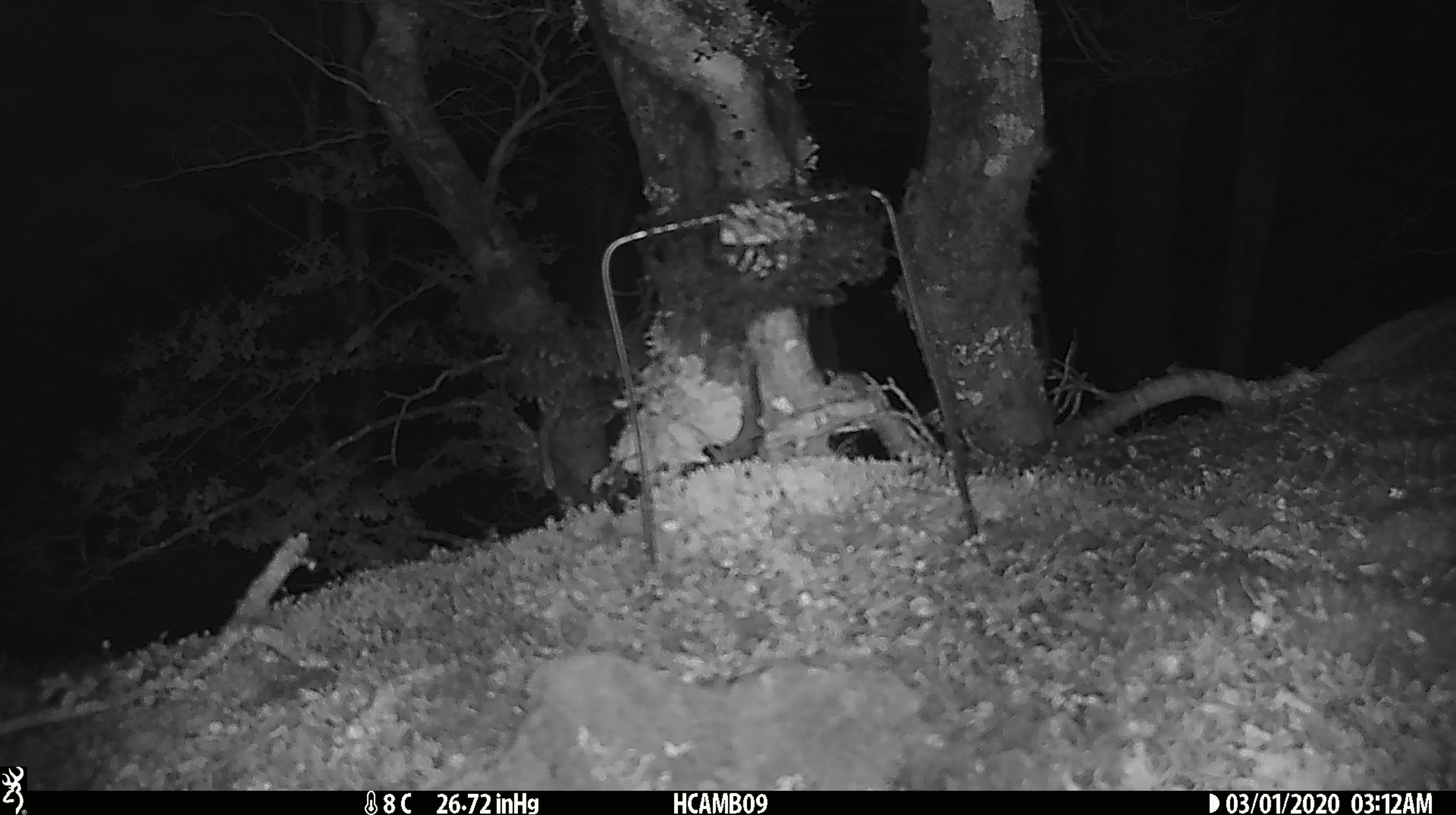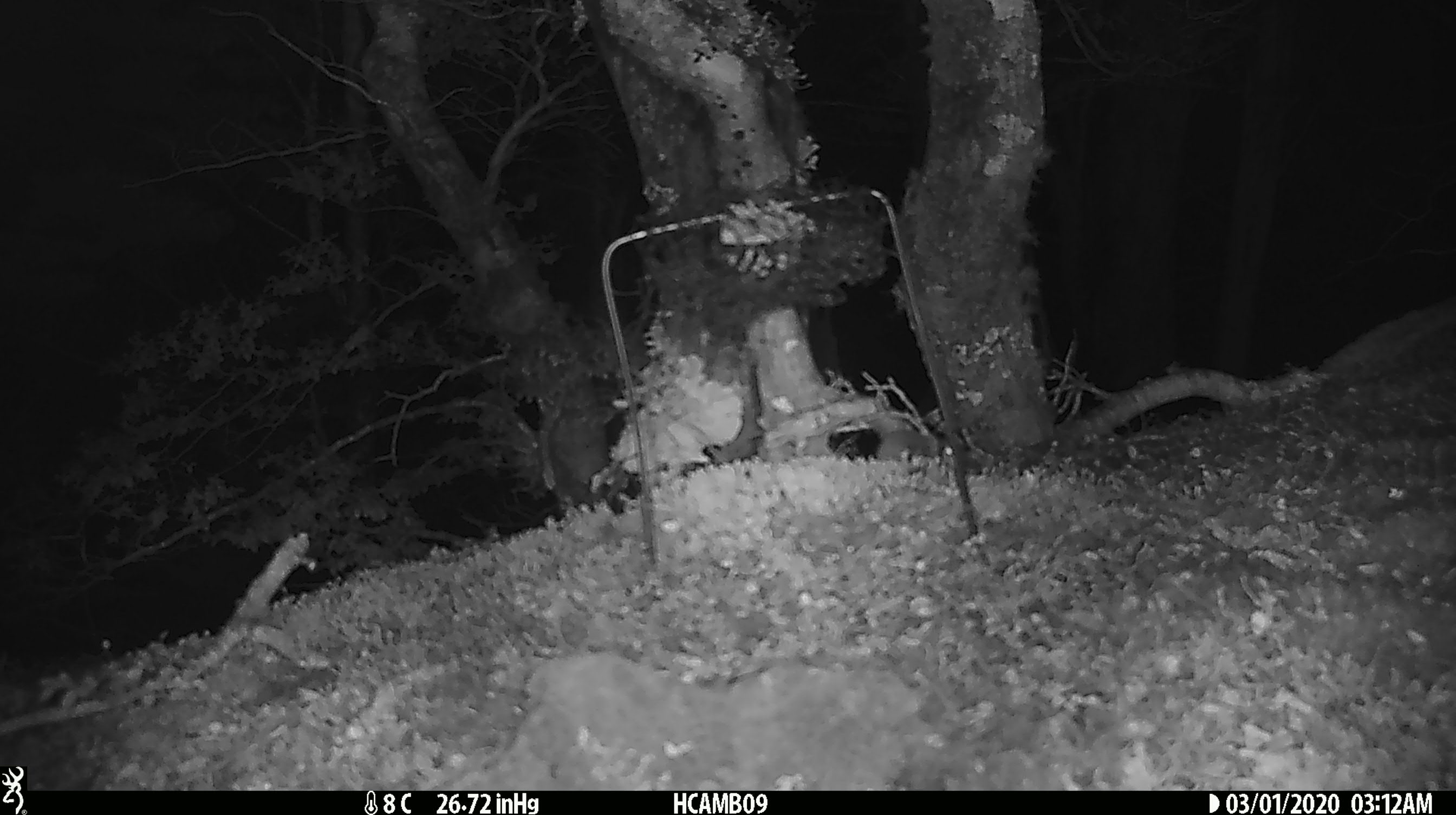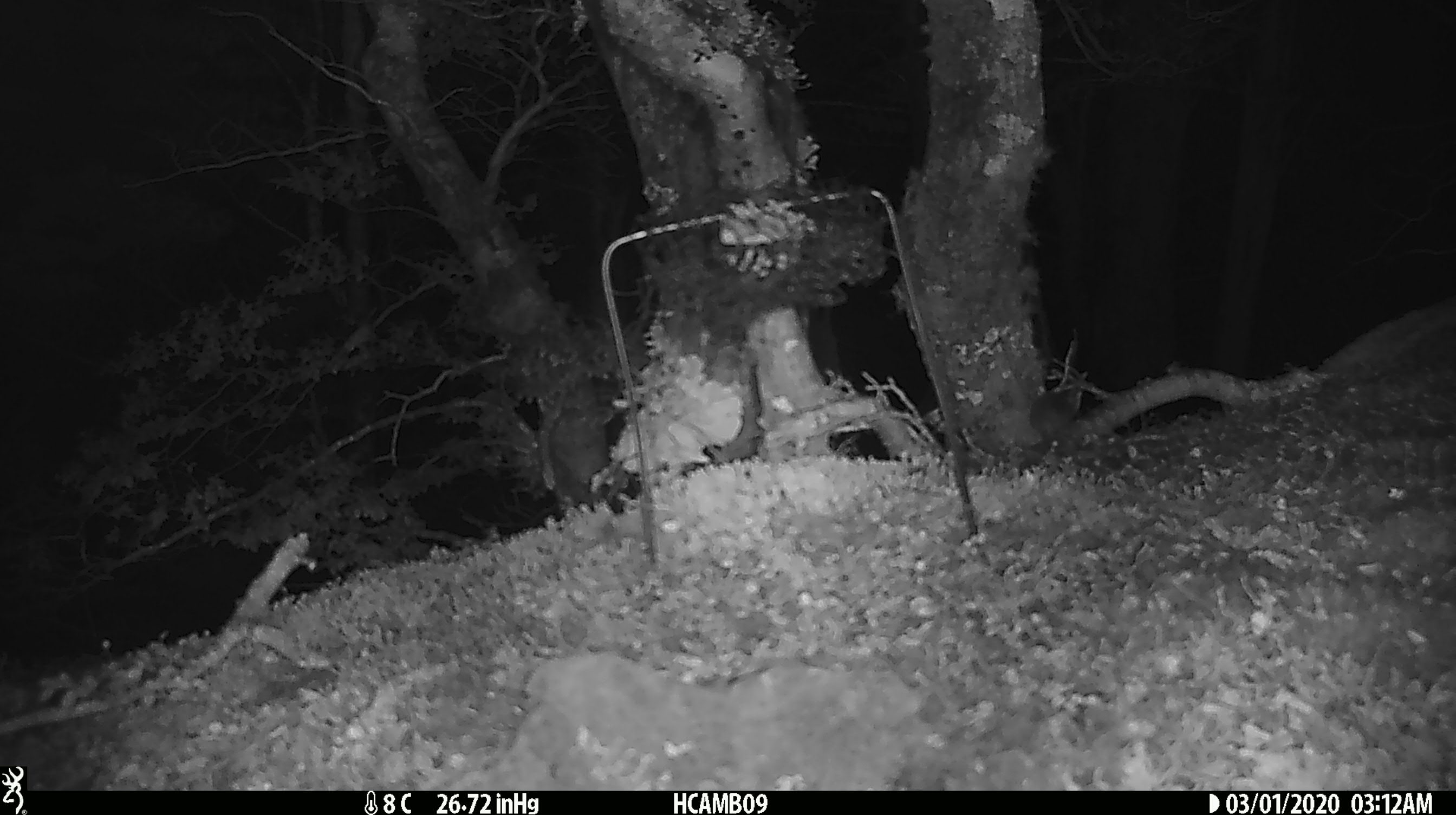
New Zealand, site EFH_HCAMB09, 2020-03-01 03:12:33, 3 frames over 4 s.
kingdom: Animalia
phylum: Chordata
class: Mammalia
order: Rodentia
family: Muridae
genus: Mus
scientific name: Mus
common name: mouse